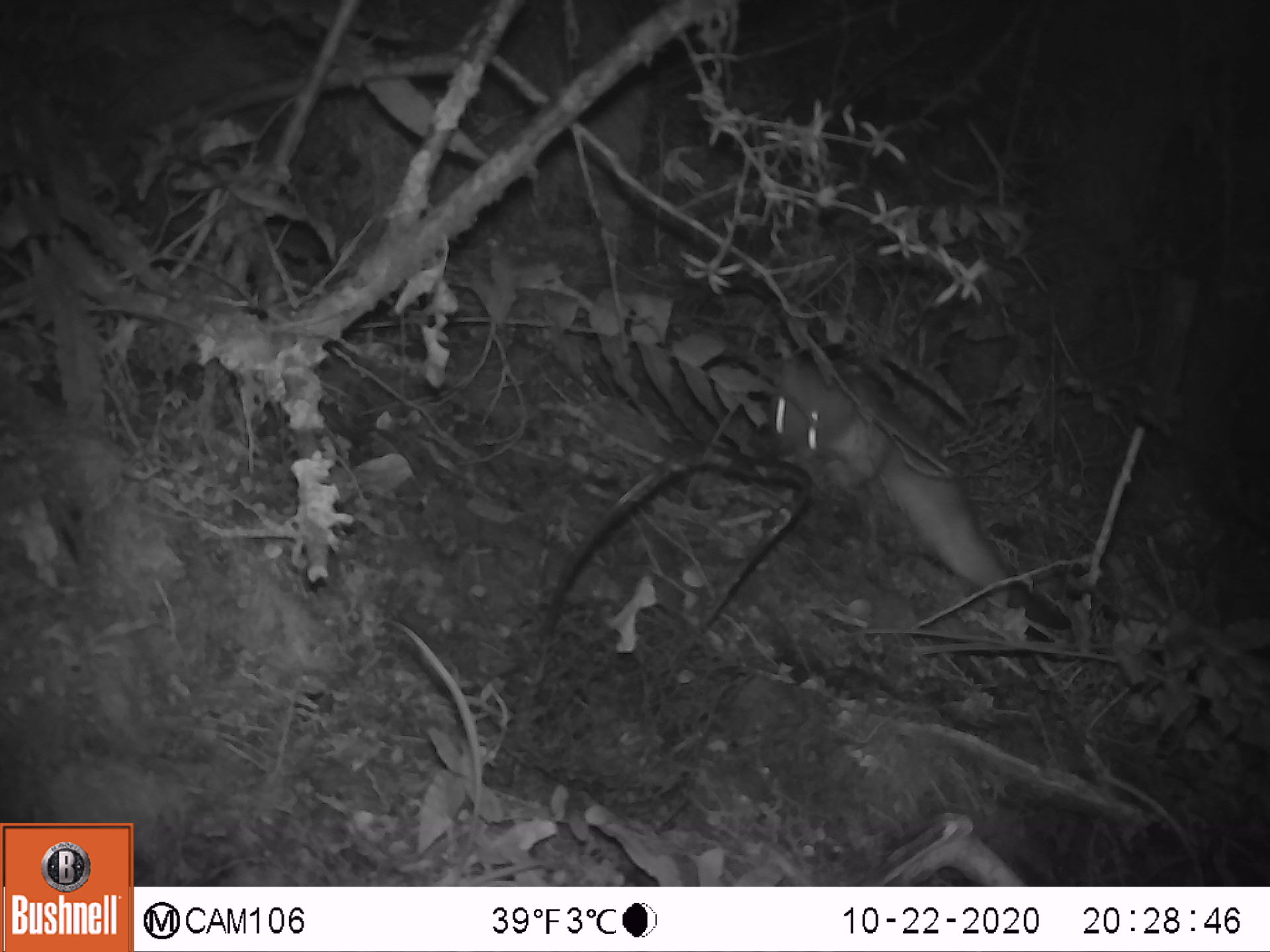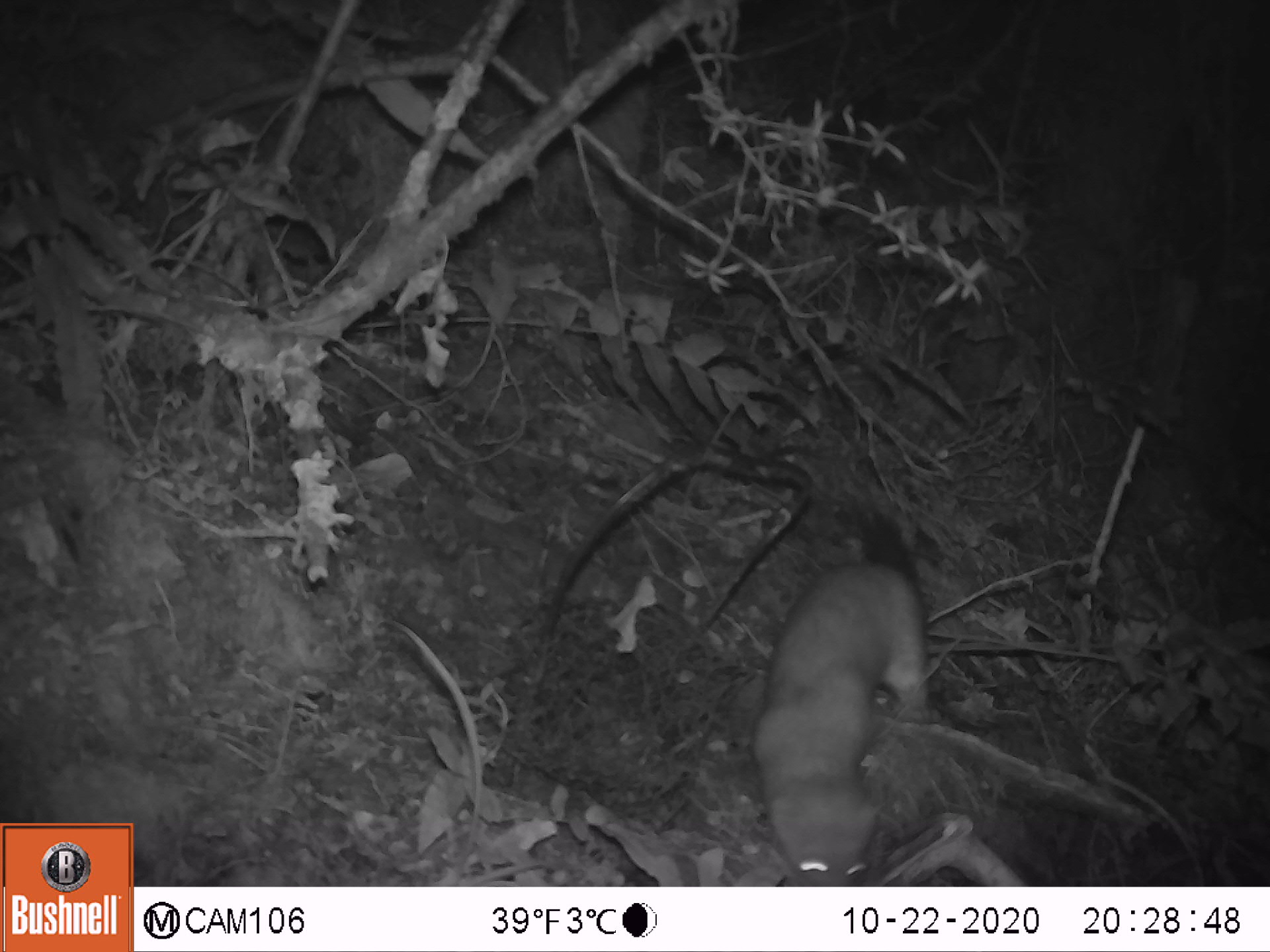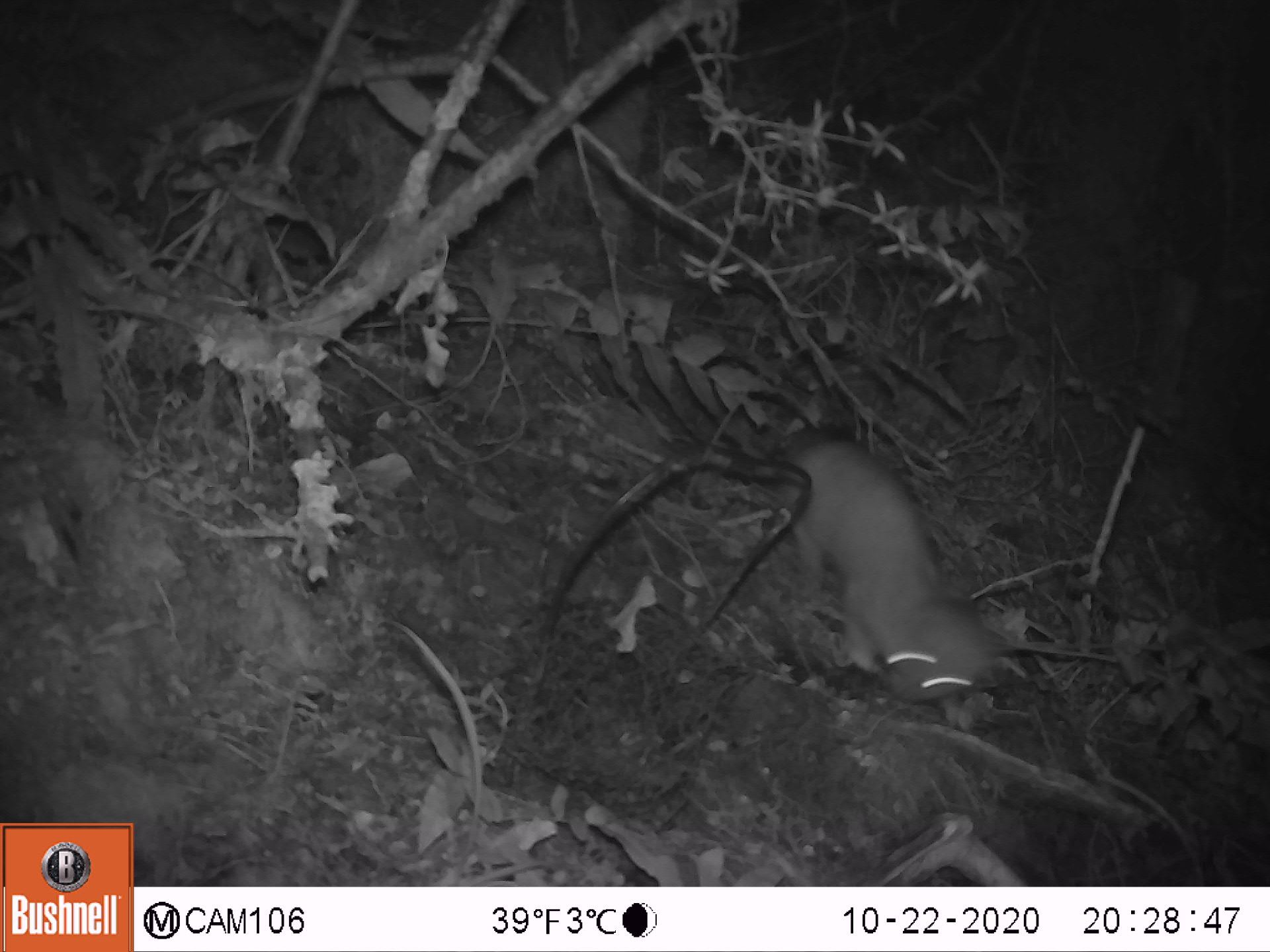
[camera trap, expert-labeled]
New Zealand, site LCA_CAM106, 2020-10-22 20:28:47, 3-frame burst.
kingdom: Animalia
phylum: Chordata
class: Mammalia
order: Carnivora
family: Mustelidae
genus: Mustela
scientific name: Mustela erminea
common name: stoat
Stoat (Mustela erminea).